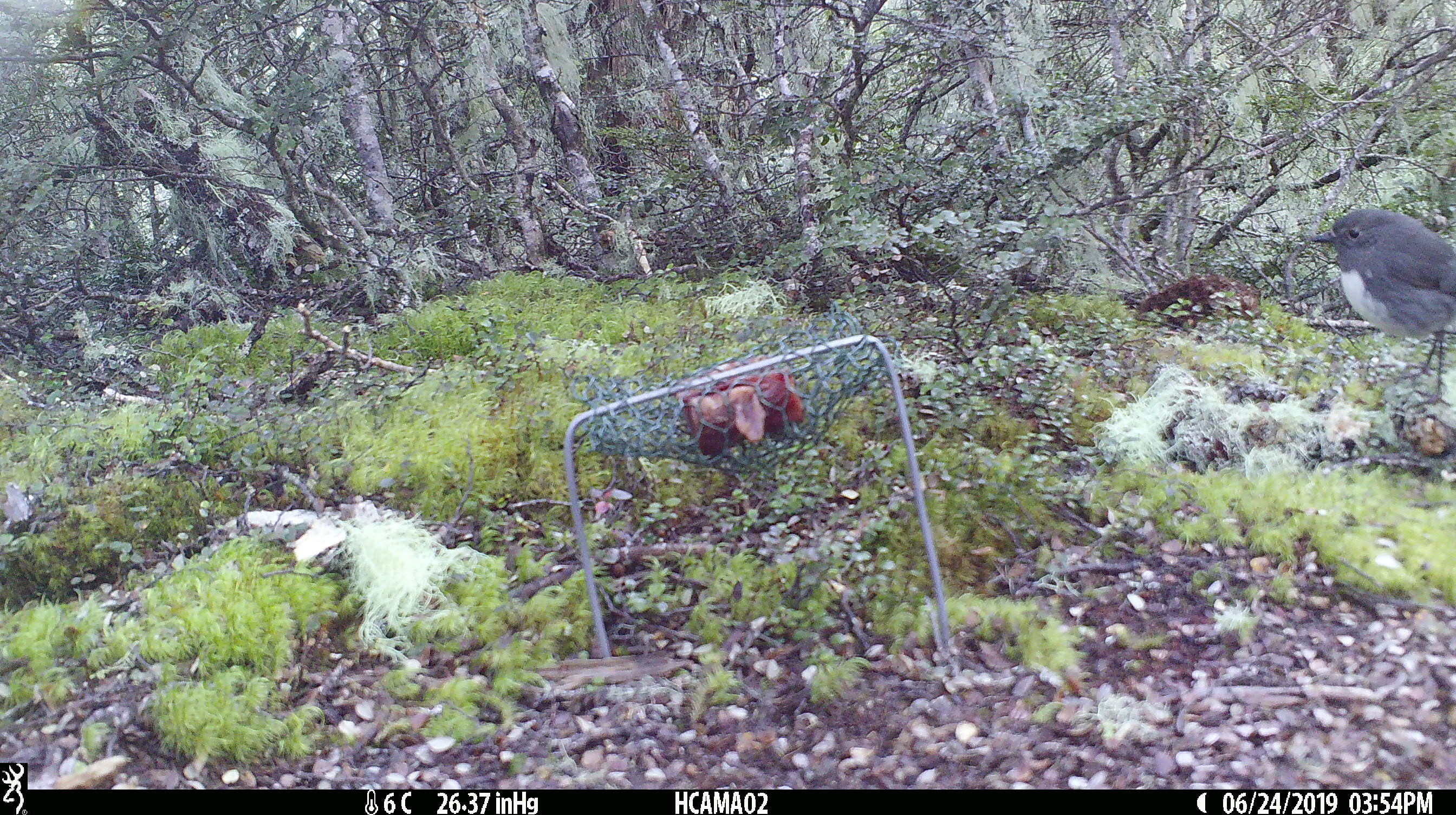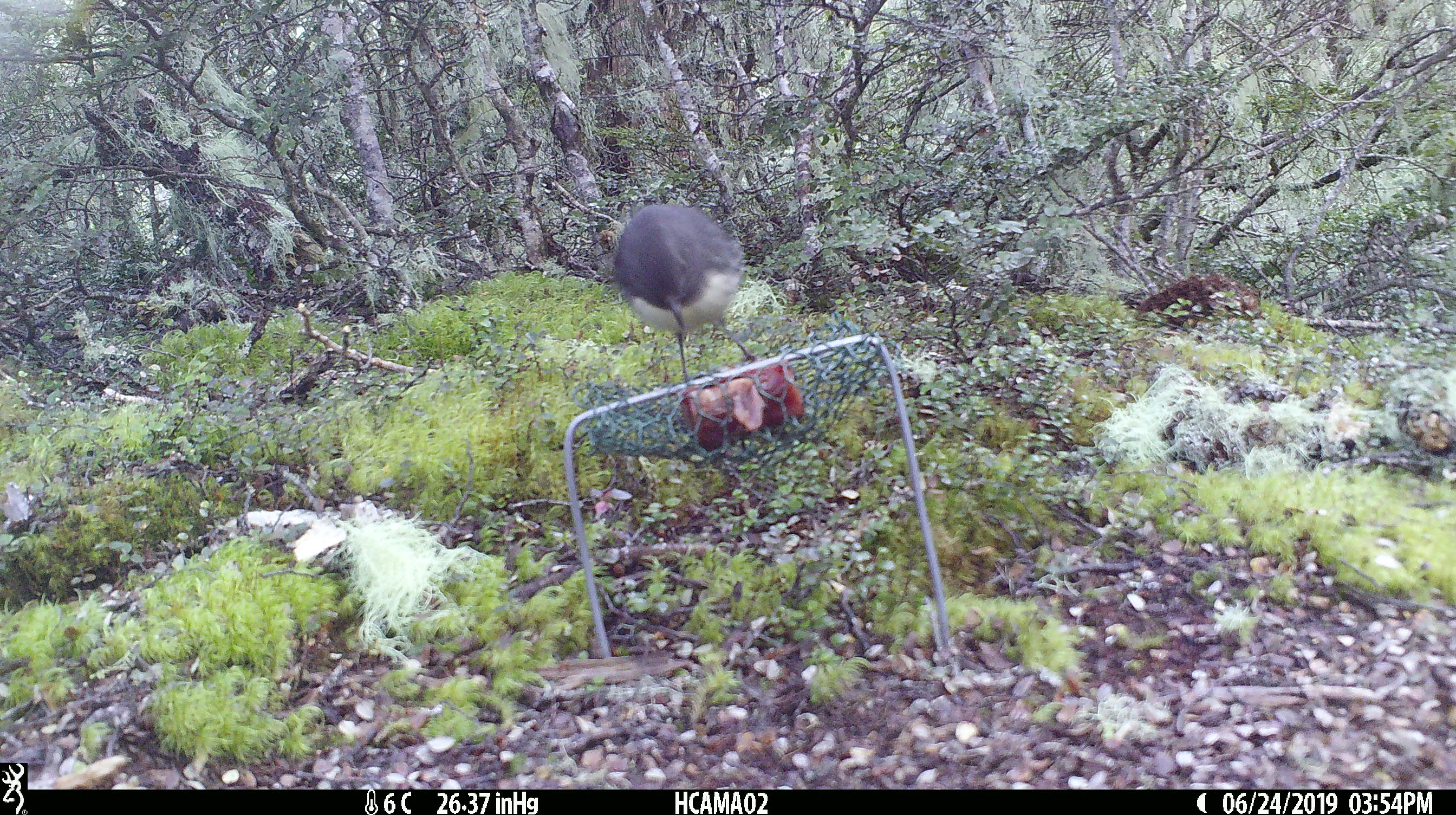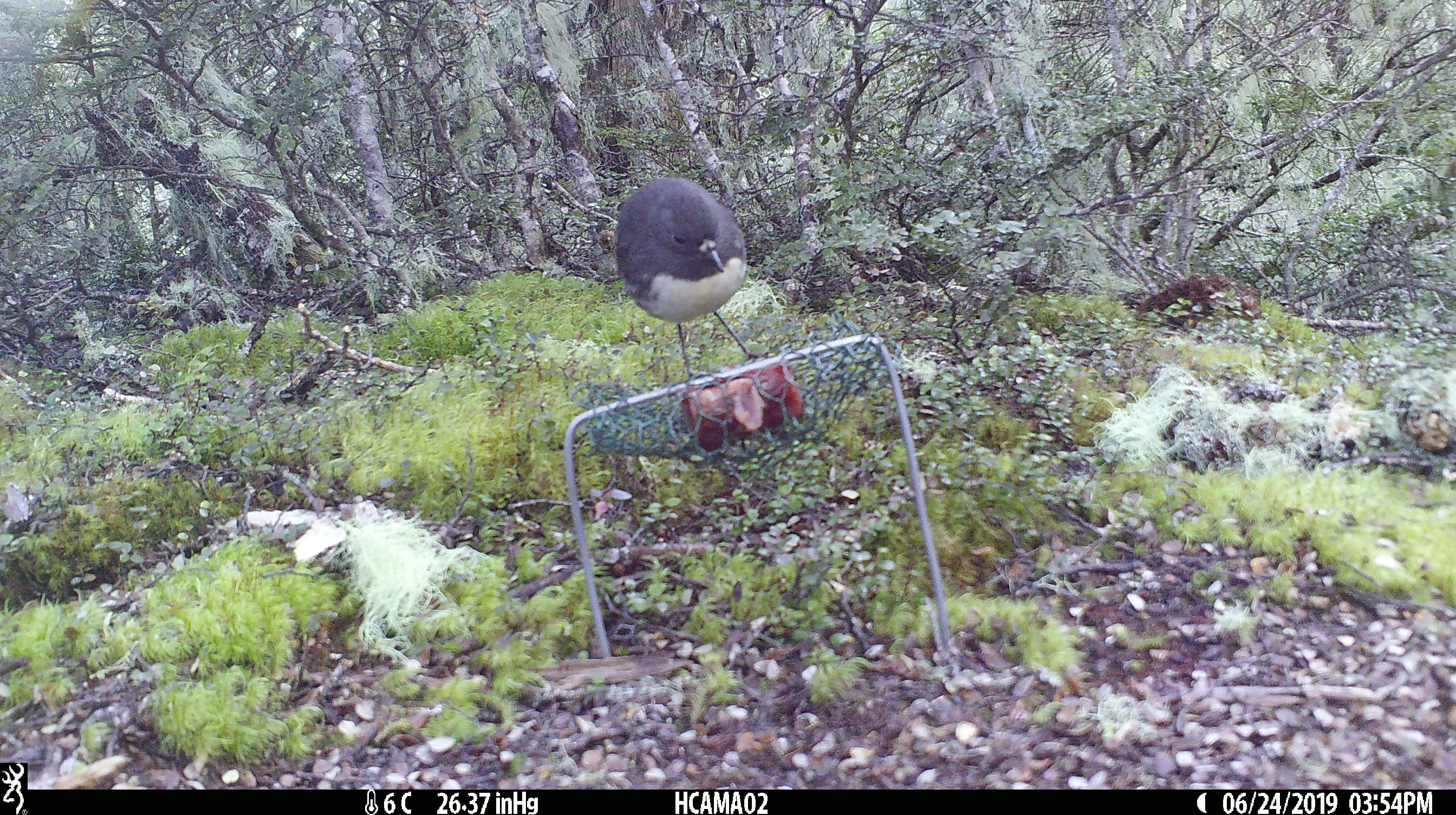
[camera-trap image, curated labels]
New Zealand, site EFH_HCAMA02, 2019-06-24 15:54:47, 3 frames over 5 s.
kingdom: Animalia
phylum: Chordata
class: Aves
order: Passeriformes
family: Petroicidae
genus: Petroica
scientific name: Petroica australis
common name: new zealand robin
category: robin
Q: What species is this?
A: Robin (new zealand robin) (Petroica australis).